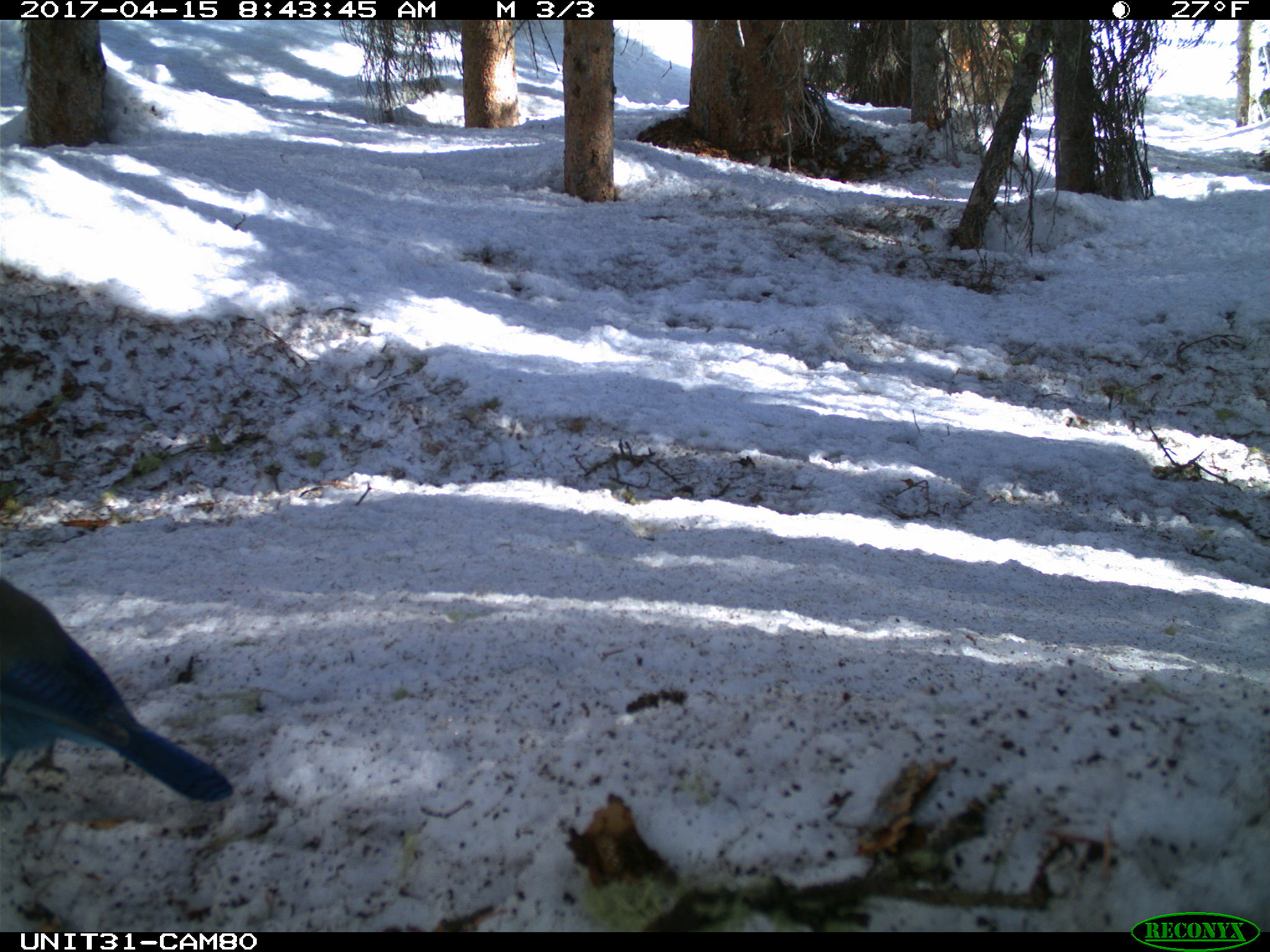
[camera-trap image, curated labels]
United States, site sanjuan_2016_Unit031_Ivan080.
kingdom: Animalia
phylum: Chordata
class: Aves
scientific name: Aves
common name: birds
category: unidentified bird